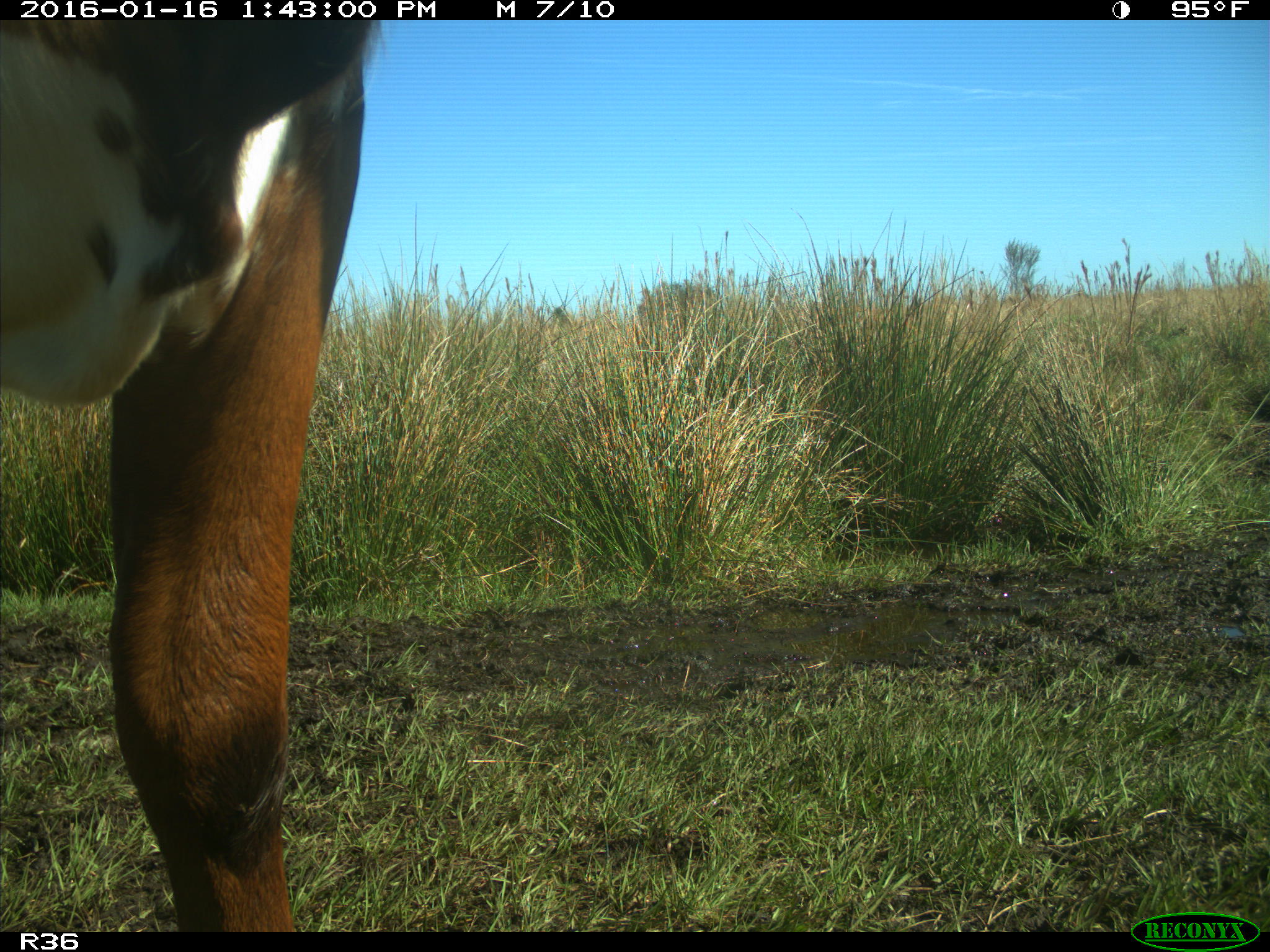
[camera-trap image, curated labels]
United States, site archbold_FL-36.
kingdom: Animalia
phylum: Chordata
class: Mammalia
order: Artiodactyla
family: Bovidae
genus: Bos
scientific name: Bos taurus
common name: domestic cow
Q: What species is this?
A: Bos taurus (domestic cow).